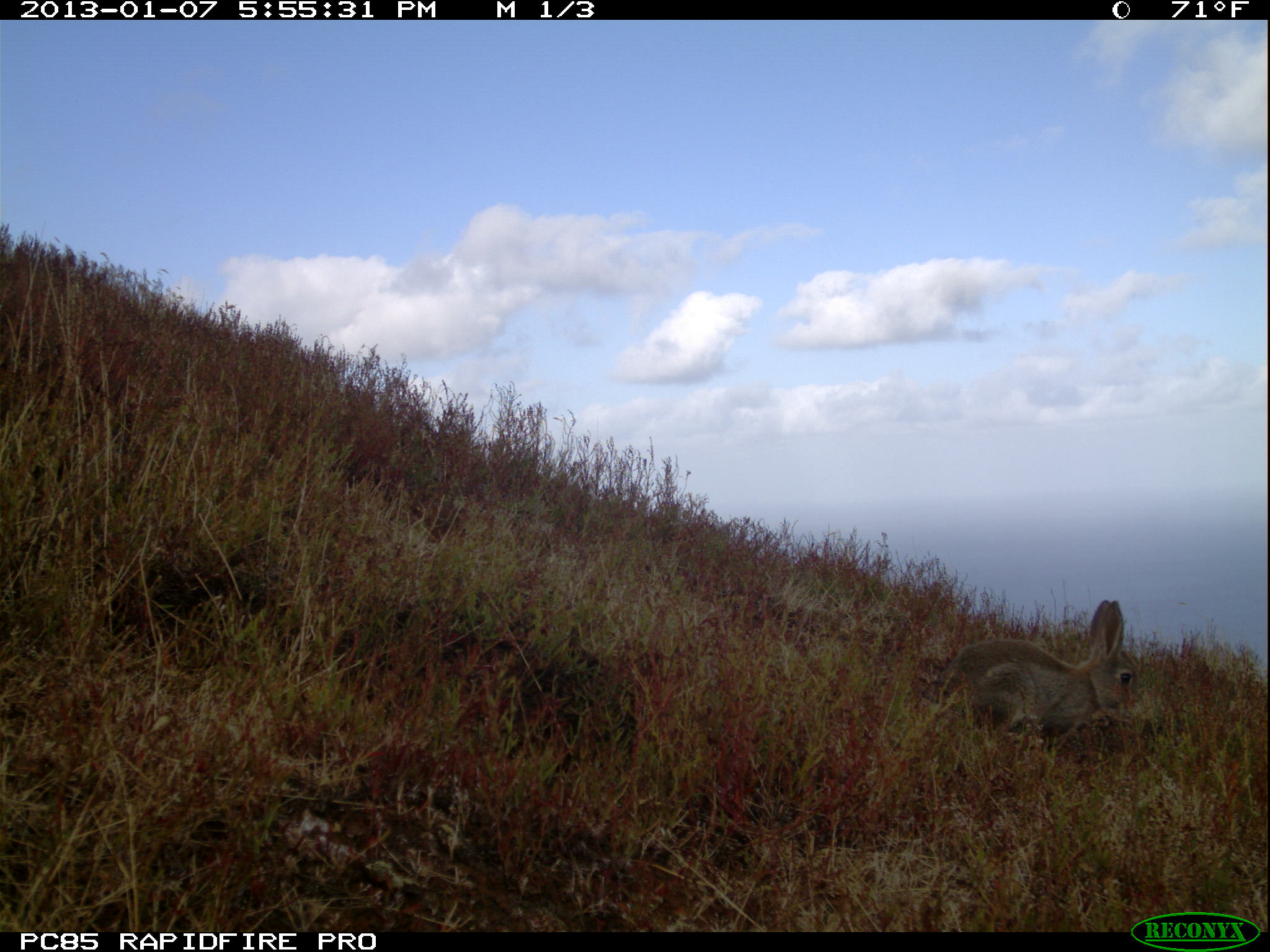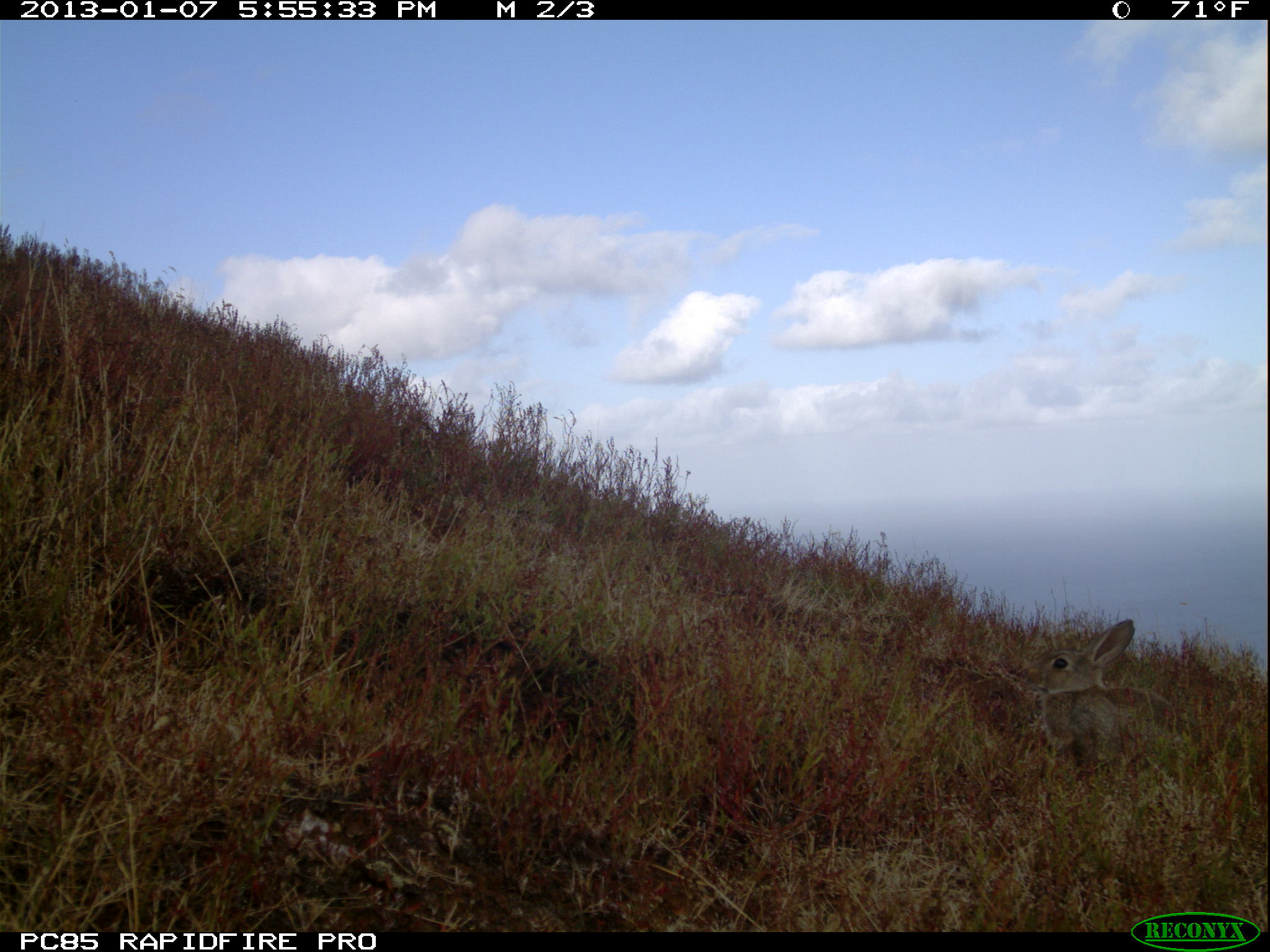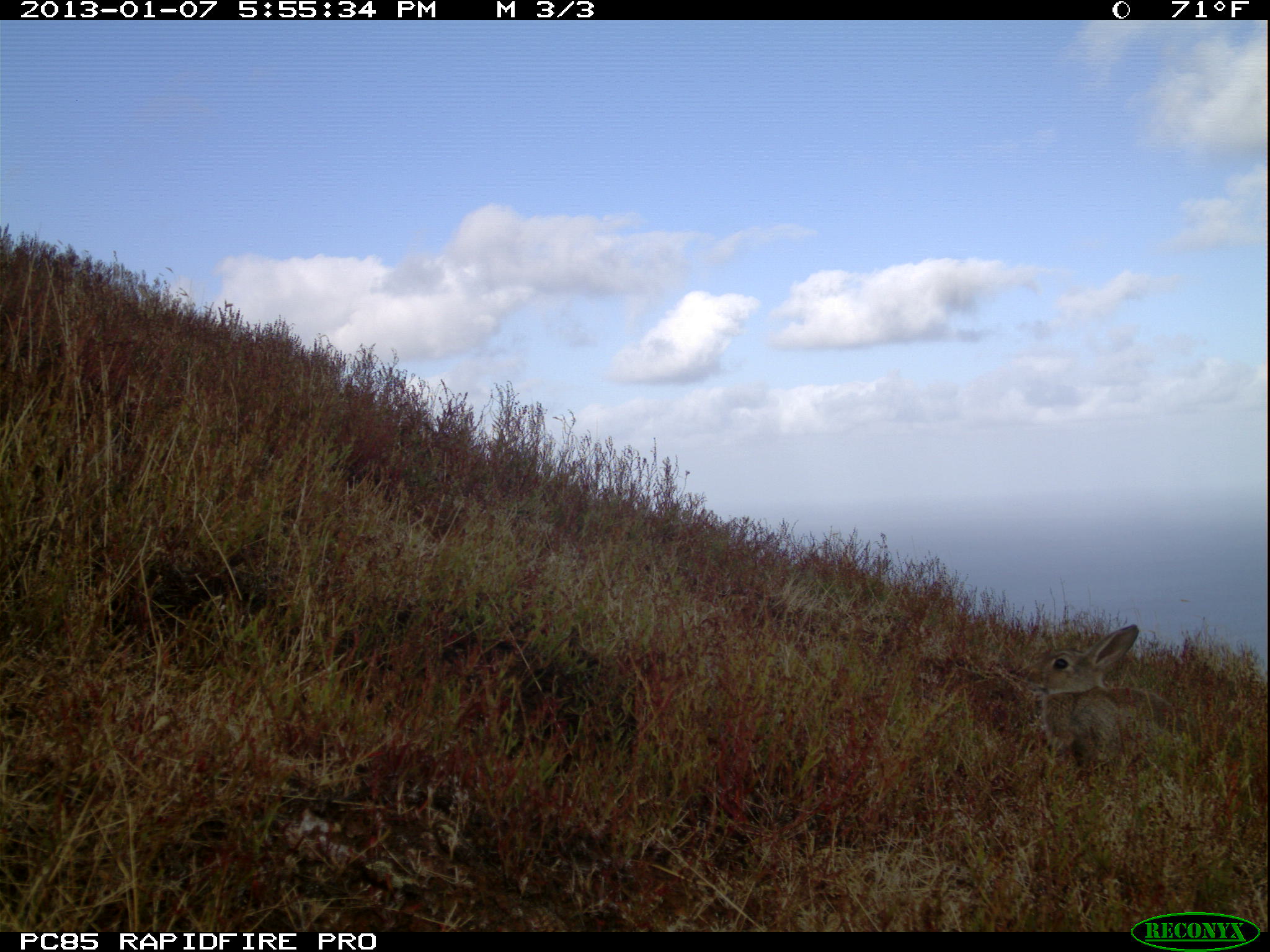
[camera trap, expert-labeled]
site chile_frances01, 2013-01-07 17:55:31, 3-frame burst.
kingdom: Animalia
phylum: Chordata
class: Mammalia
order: Lagomorpha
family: Leporidae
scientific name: Leporidae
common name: rabbits and hares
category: rabbit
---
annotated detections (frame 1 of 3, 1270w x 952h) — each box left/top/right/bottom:
rabbit: 921/598/1137/764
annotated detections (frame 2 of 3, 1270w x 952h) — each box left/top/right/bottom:
rabbit: 1030/617/1181/780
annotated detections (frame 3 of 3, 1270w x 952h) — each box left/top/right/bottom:
rabbit: 1033/622/1184/780